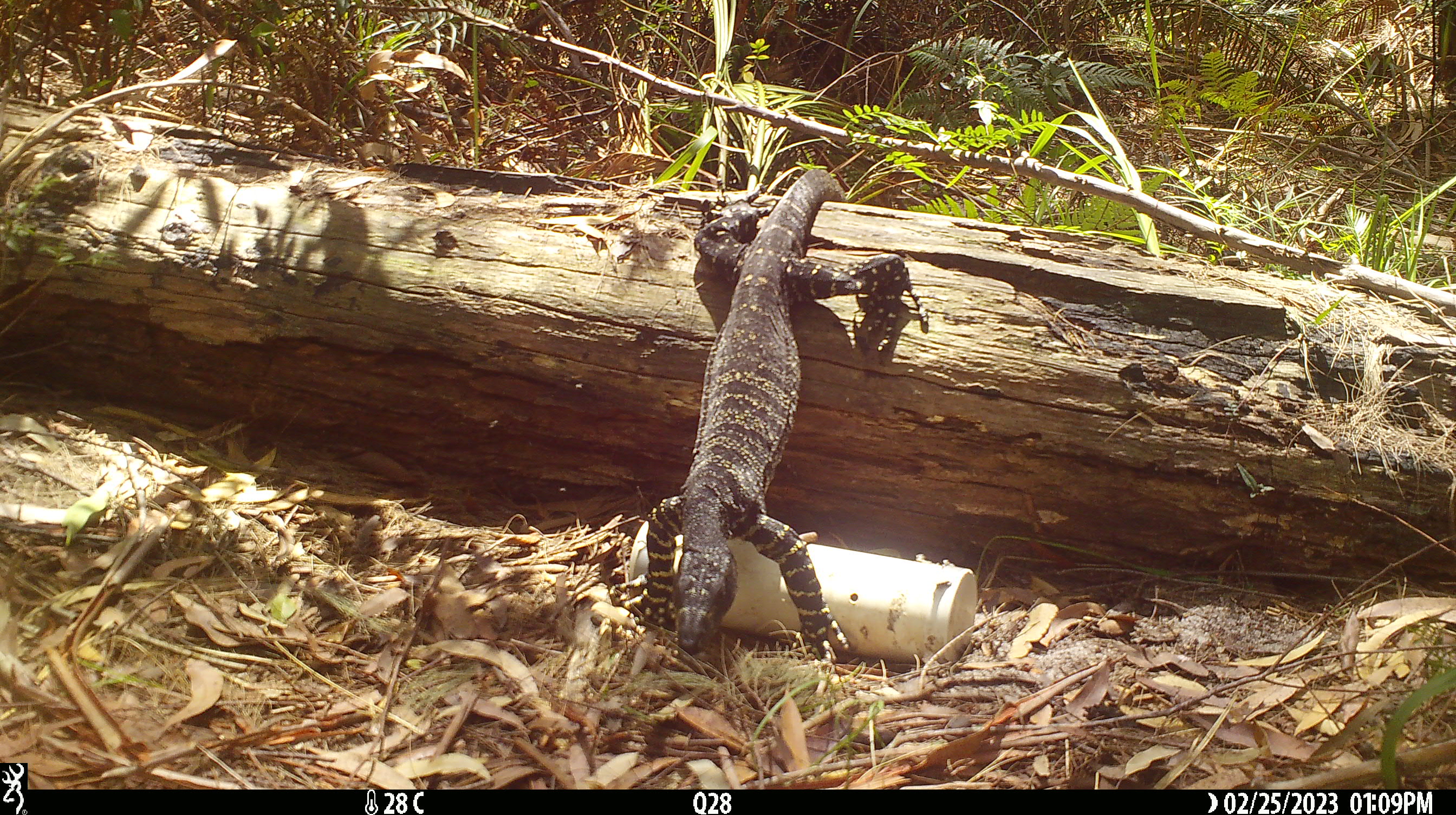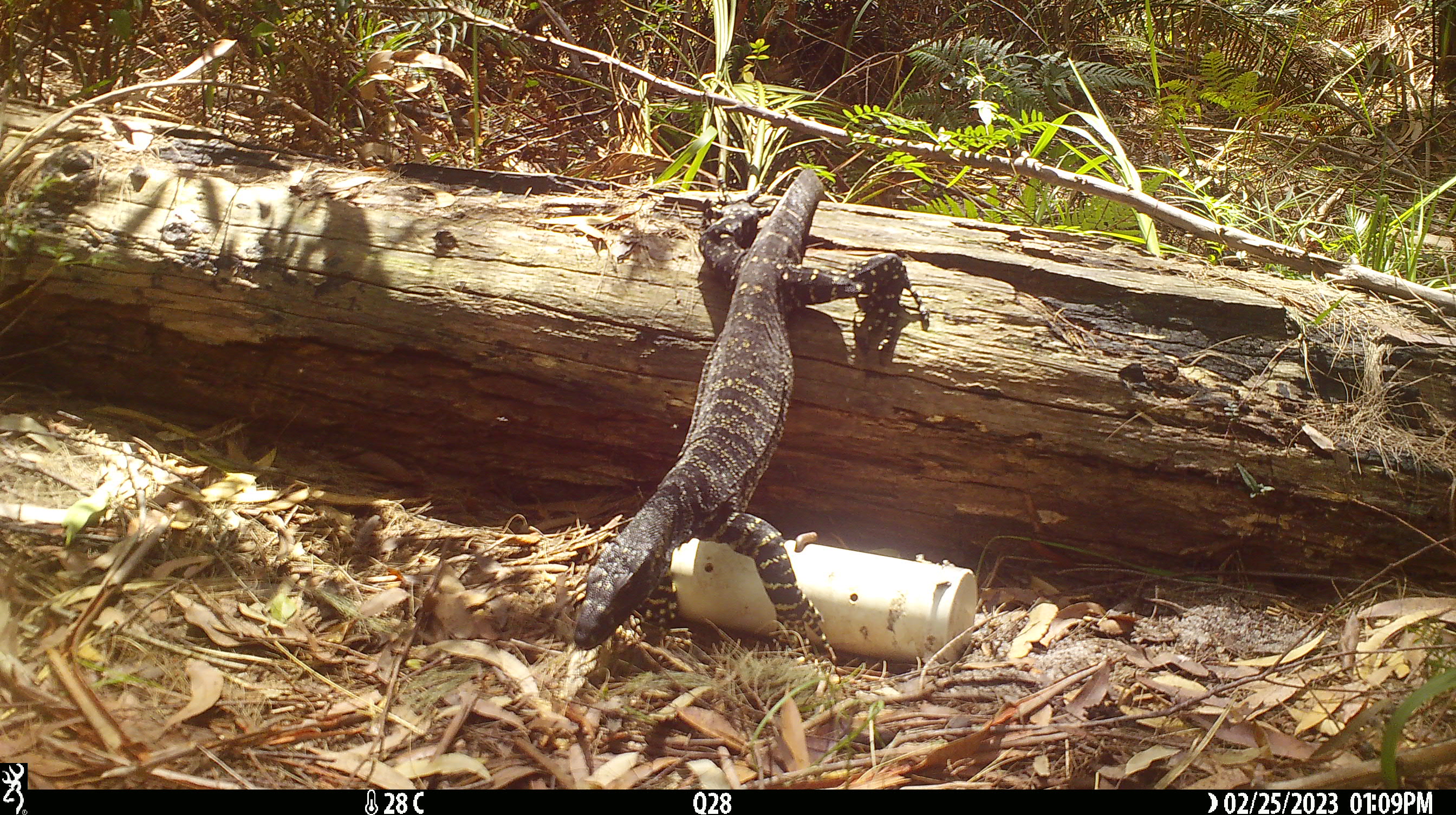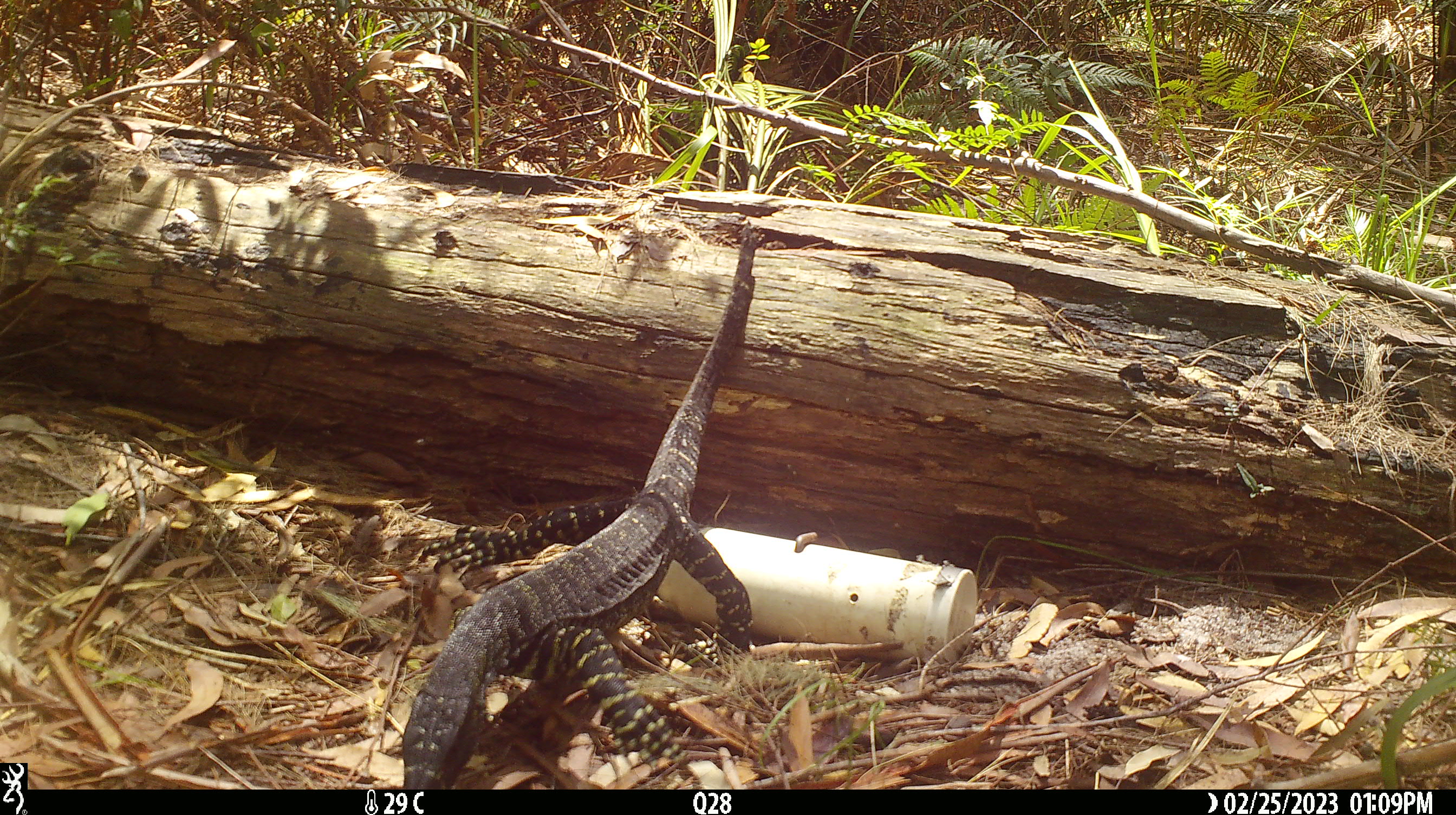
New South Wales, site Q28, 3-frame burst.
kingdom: Animalia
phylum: Chordata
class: Reptilia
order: Squamata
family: Varanidae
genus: Varanus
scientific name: Varanus varius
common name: lace monitor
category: goanna